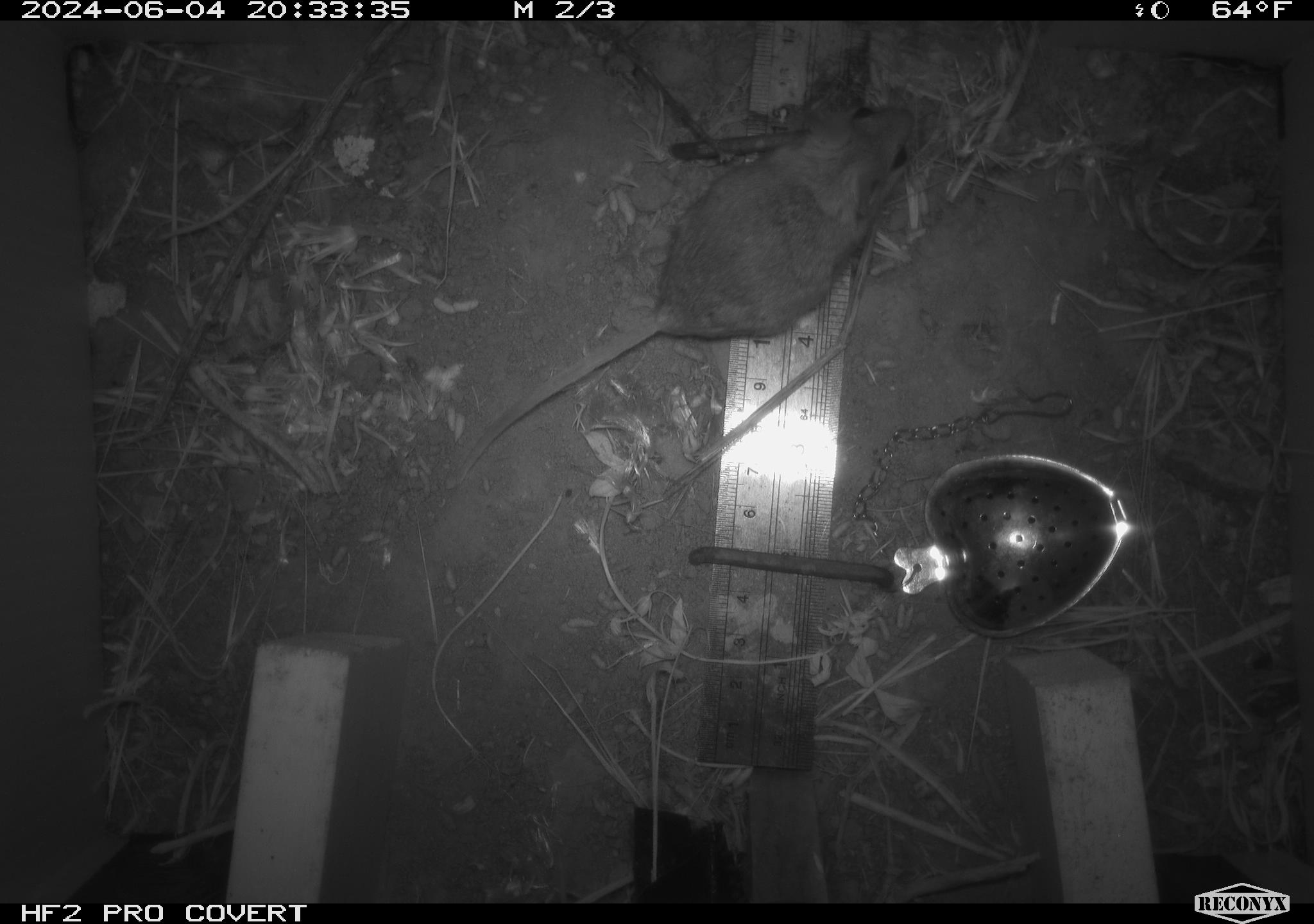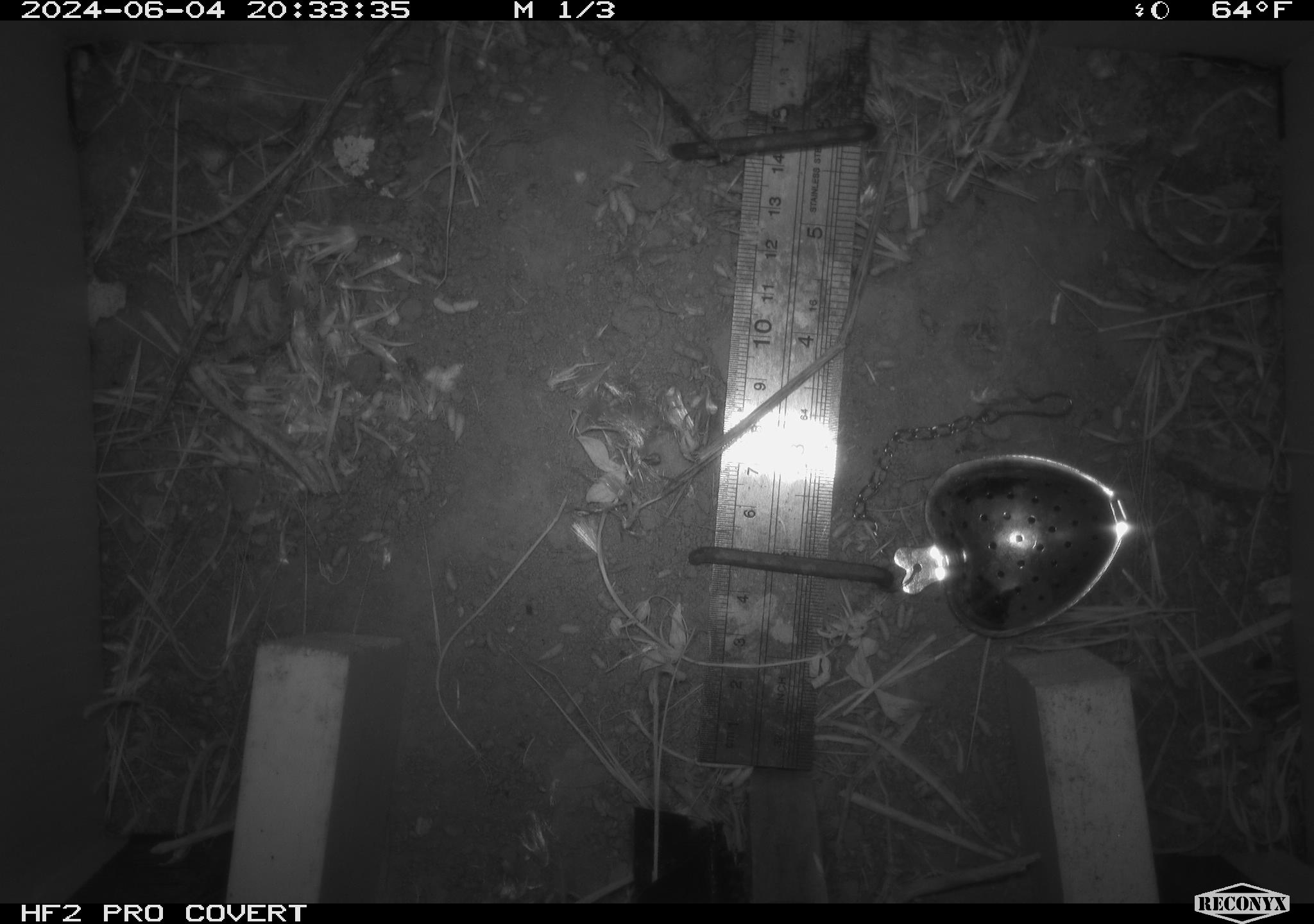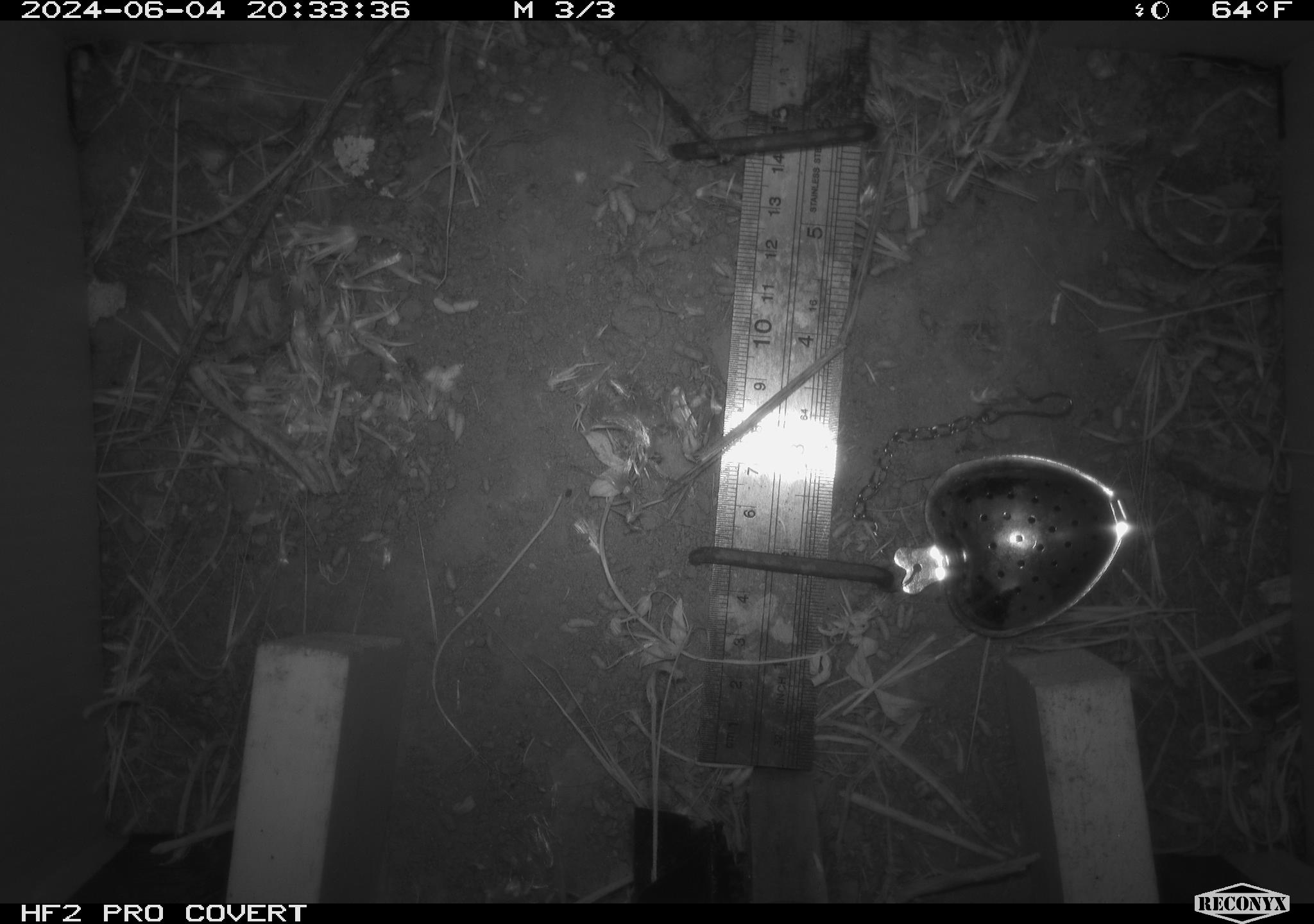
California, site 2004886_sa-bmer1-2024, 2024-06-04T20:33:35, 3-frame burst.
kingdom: Animalia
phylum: Chordata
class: Mammalia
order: Rodentia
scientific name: Rodentia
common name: mouse species